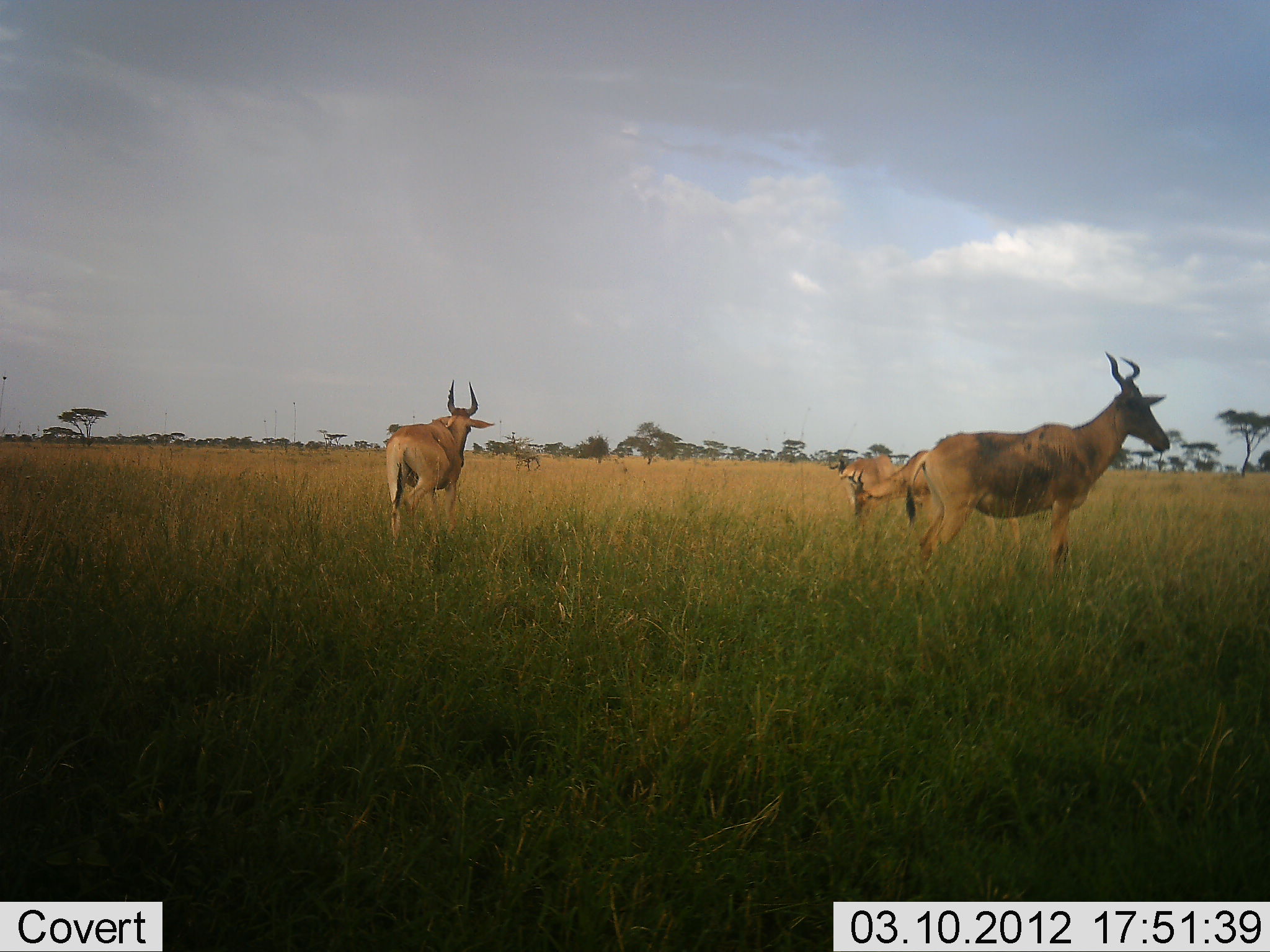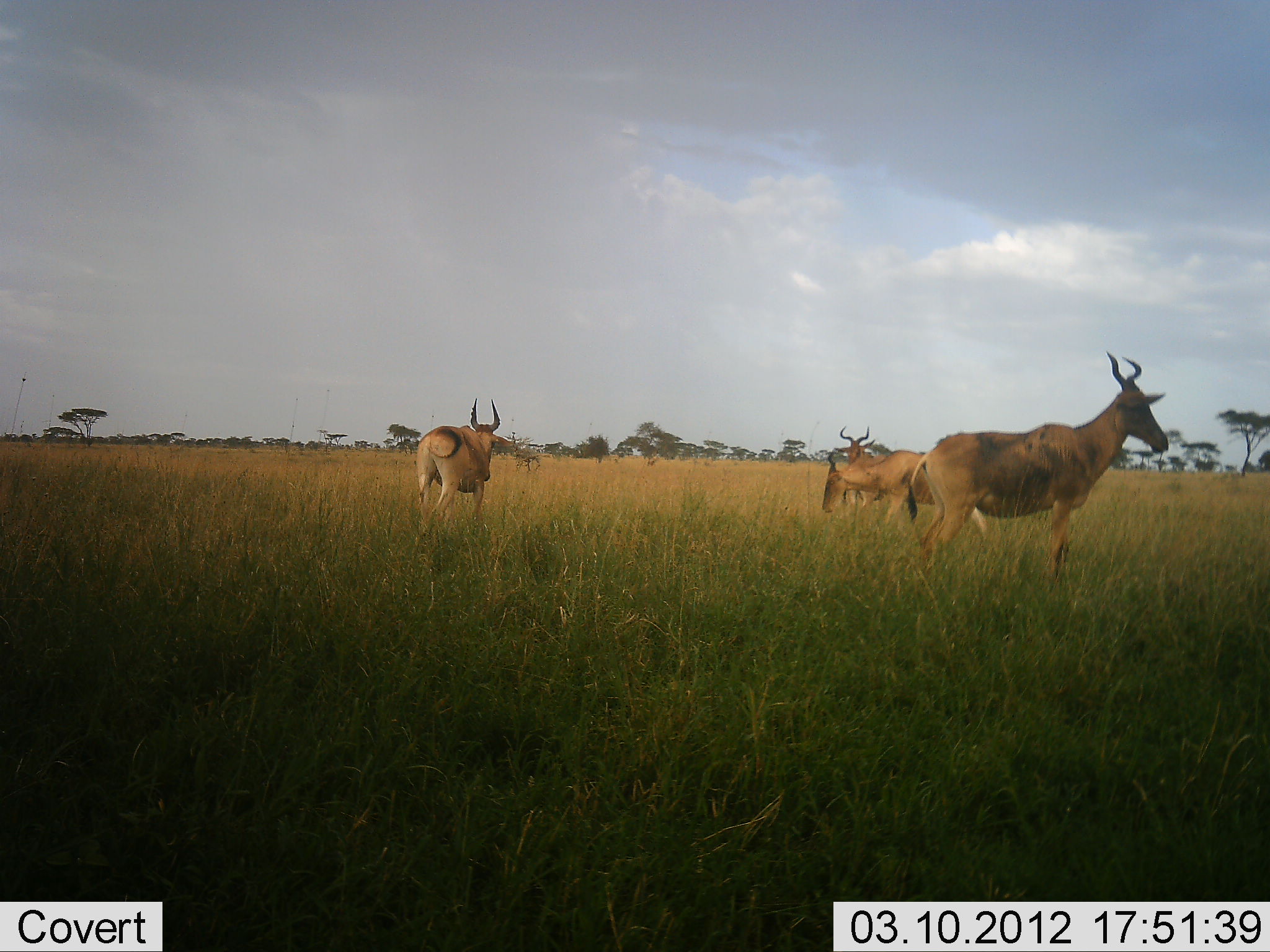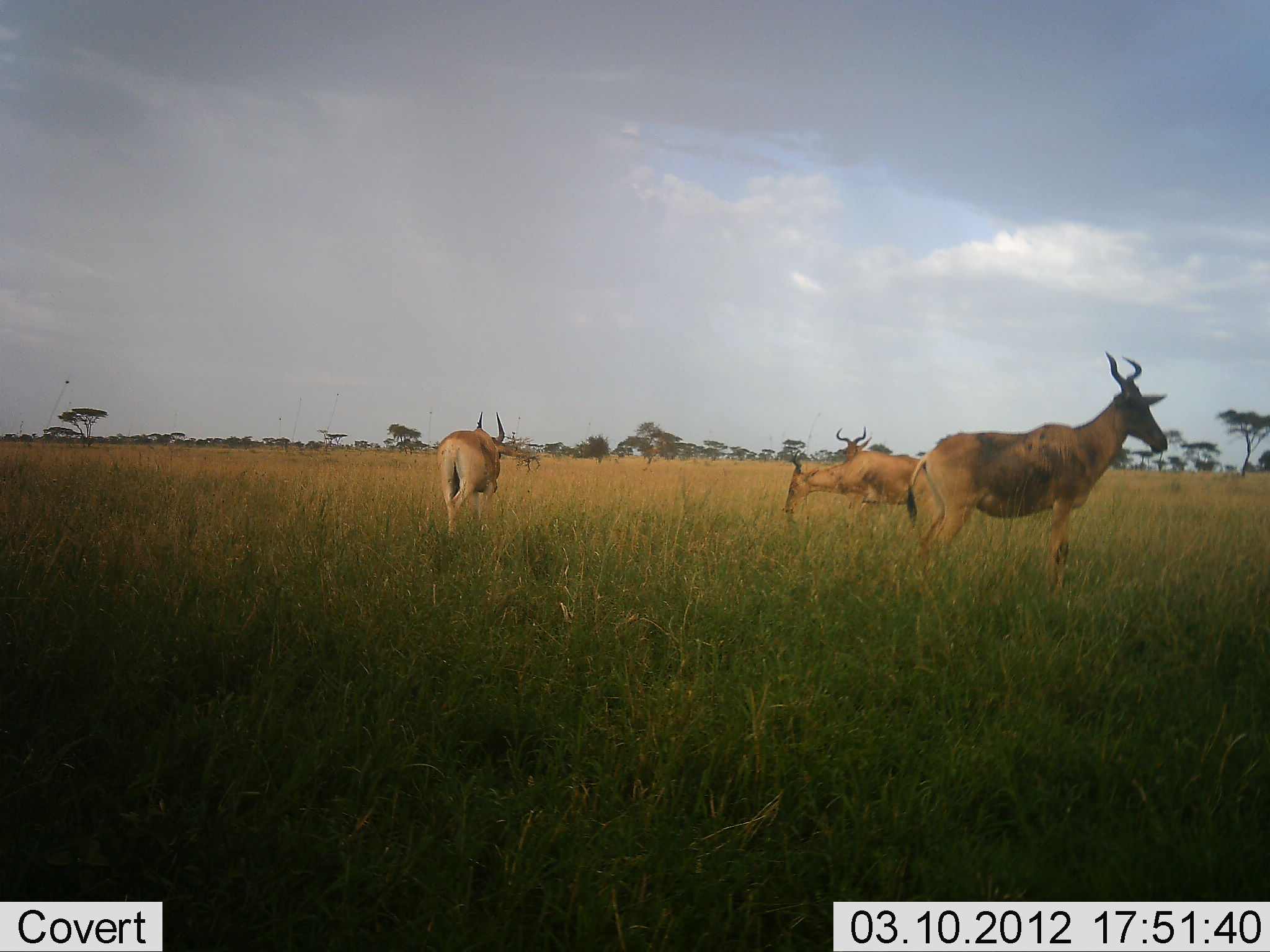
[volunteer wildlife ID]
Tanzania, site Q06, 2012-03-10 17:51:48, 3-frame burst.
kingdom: Animalia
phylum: Chordata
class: Mammalia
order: Artiodactyla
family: Bovidae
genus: Alcelaphus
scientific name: Alcelaphus buselaphus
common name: hartebeest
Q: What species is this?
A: Hartebeest (Alcelaphus buselaphus).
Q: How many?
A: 4.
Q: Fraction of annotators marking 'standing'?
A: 89%.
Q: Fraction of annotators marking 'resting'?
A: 0%.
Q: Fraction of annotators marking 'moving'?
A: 63%.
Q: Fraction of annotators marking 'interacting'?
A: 4%.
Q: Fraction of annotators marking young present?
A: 0%.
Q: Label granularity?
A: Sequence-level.